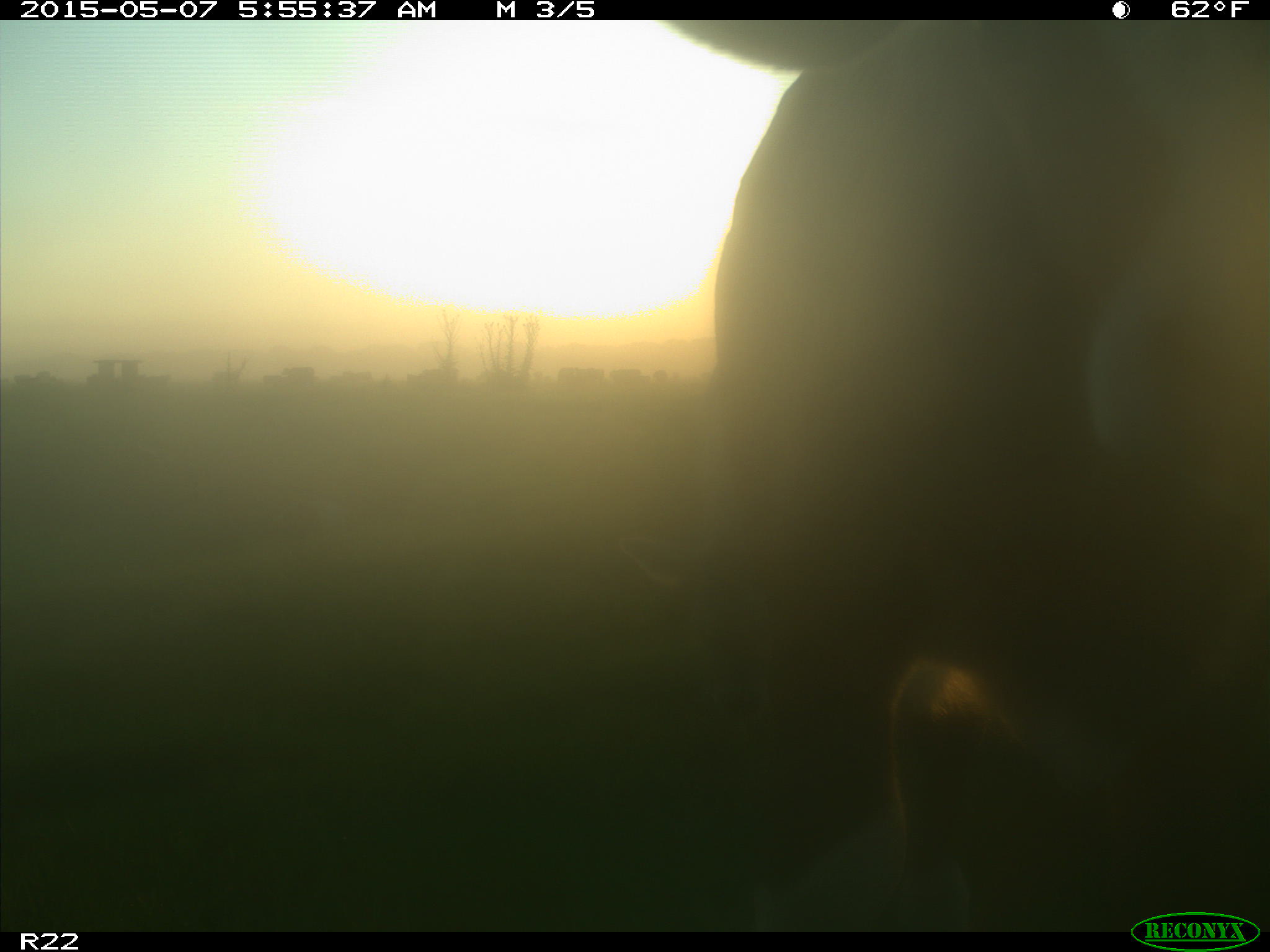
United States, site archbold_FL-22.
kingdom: Animalia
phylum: Chordata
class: Mammalia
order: Artiodactyla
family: Bovidae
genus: Bos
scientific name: Bos taurus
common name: domestic cow